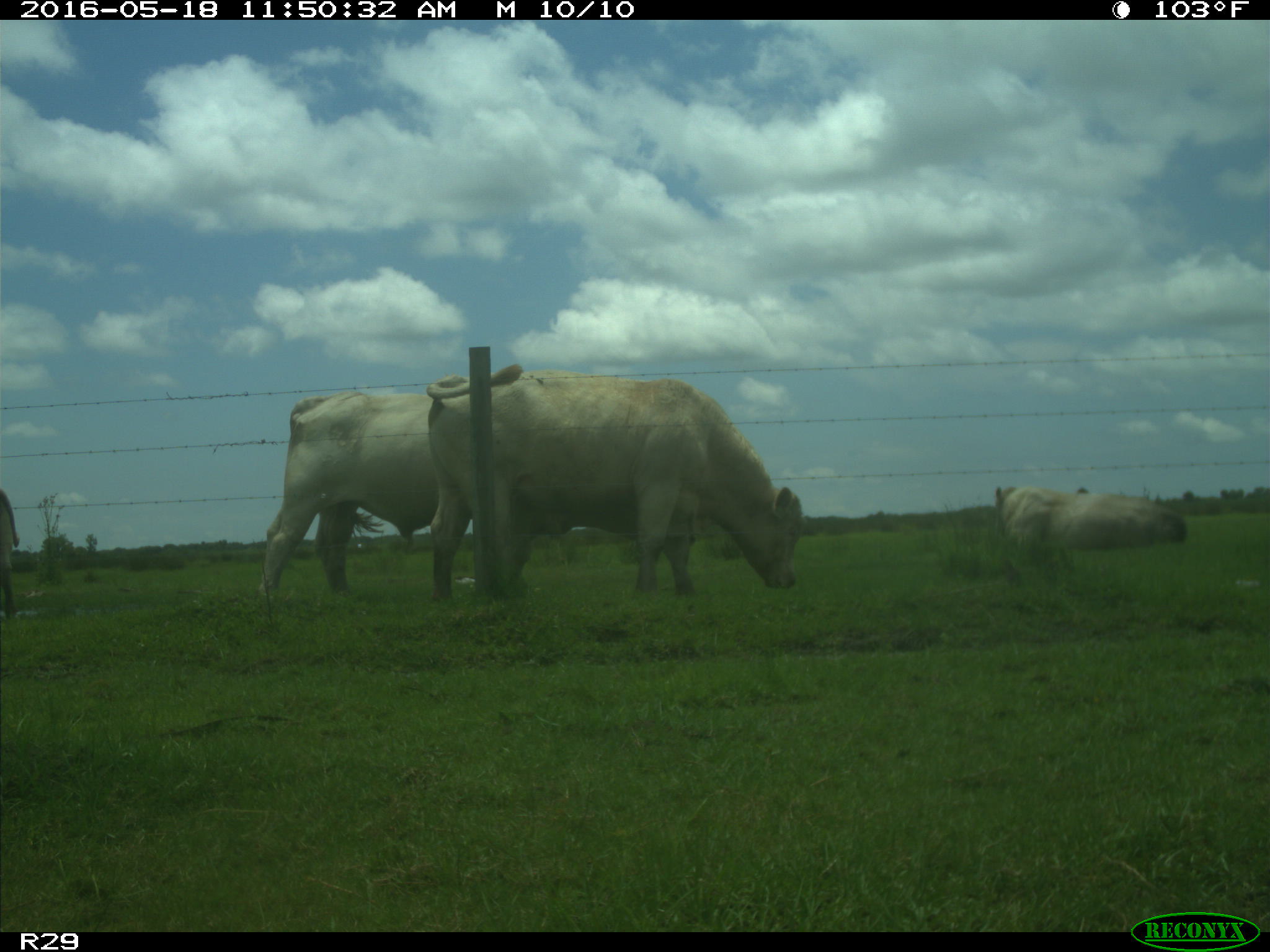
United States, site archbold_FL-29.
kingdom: Animalia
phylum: Chordata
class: Mammalia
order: Artiodactyla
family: Bovidae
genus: Bos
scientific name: Bos taurus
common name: domestic cow